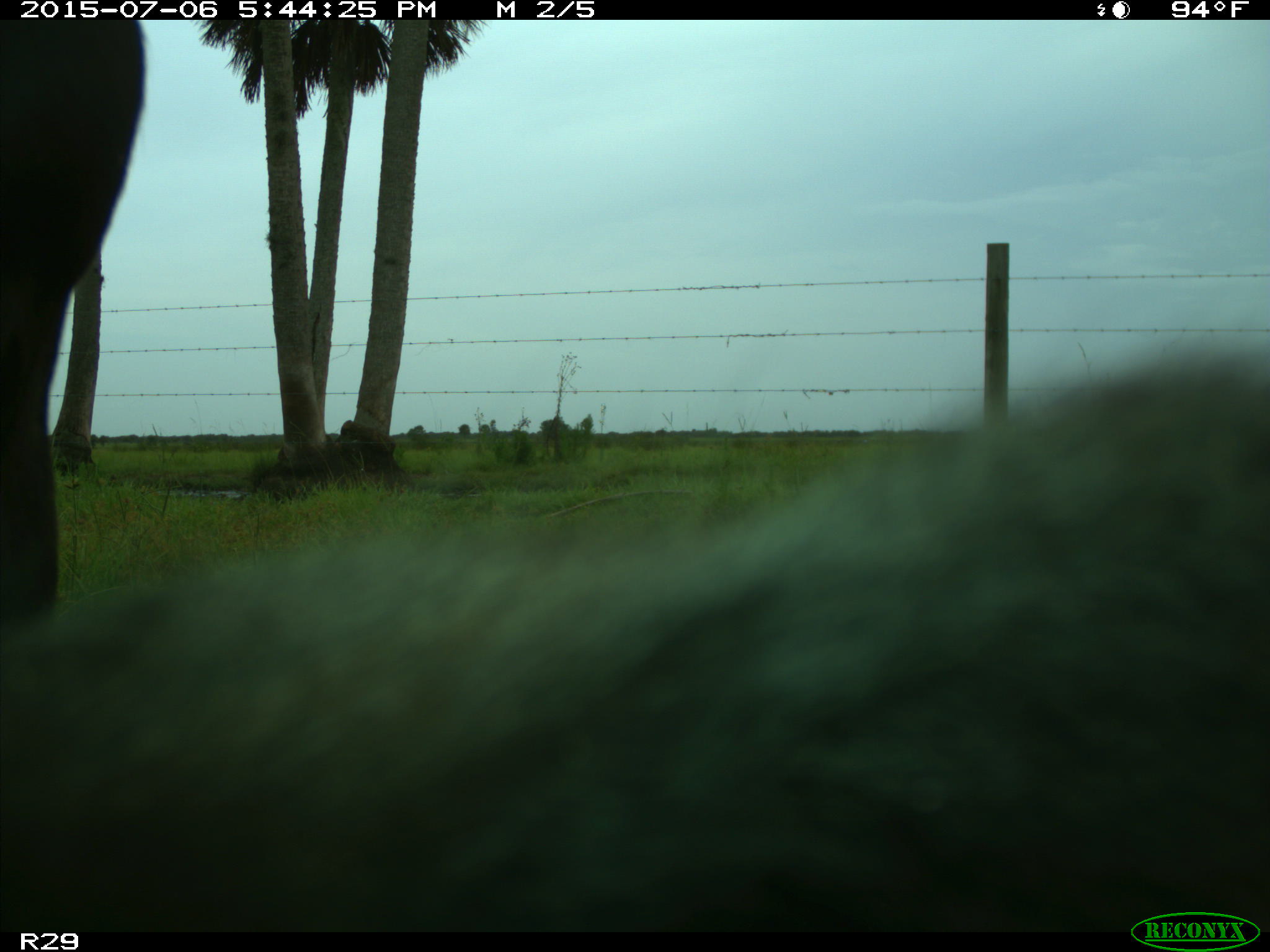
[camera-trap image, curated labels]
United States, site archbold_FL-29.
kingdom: Animalia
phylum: Chordata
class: Mammalia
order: Artiodactyla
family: Bovidae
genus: Bos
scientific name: Bos taurus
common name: domestic cow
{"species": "Bos taurus (domestic cow)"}